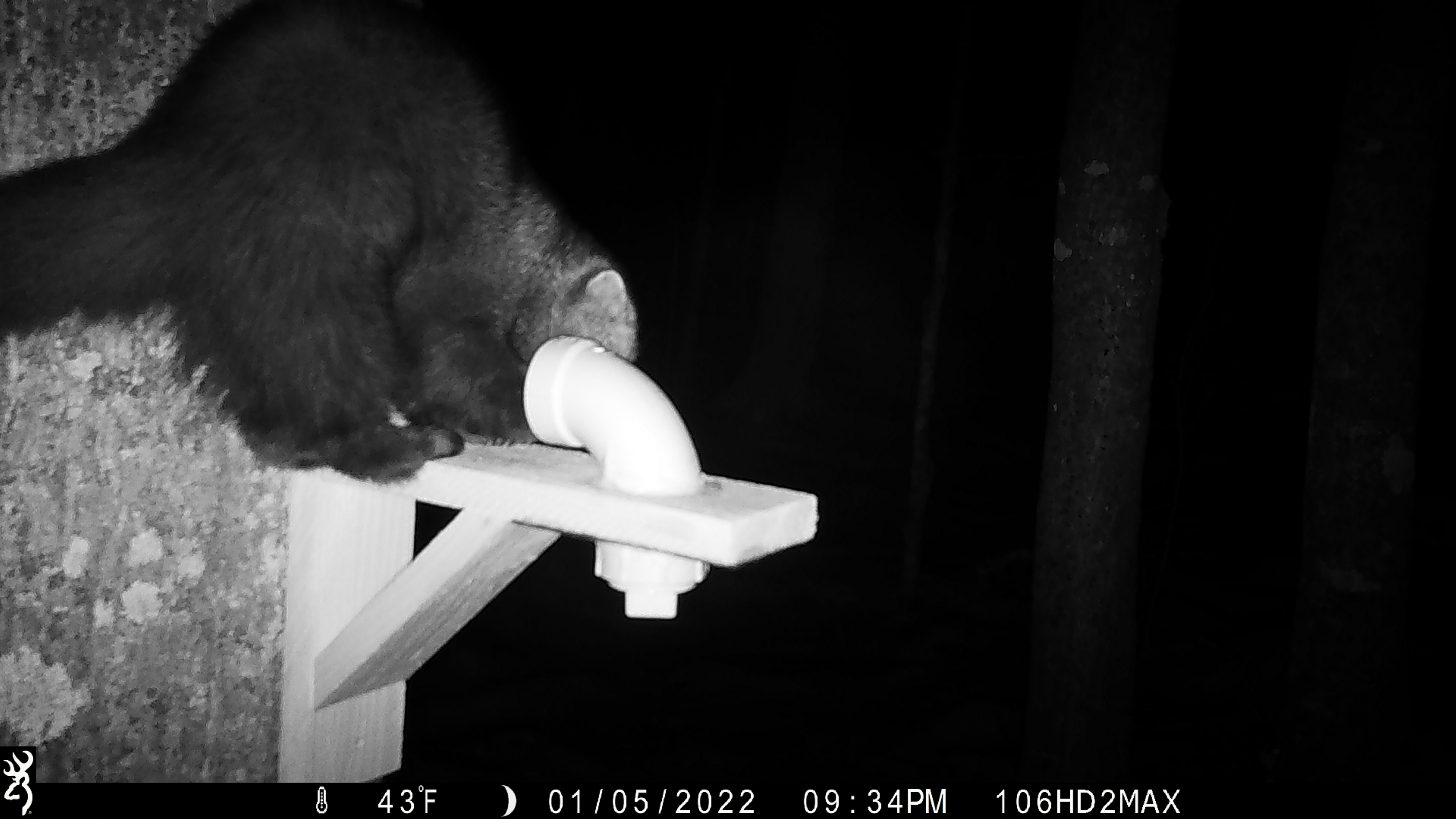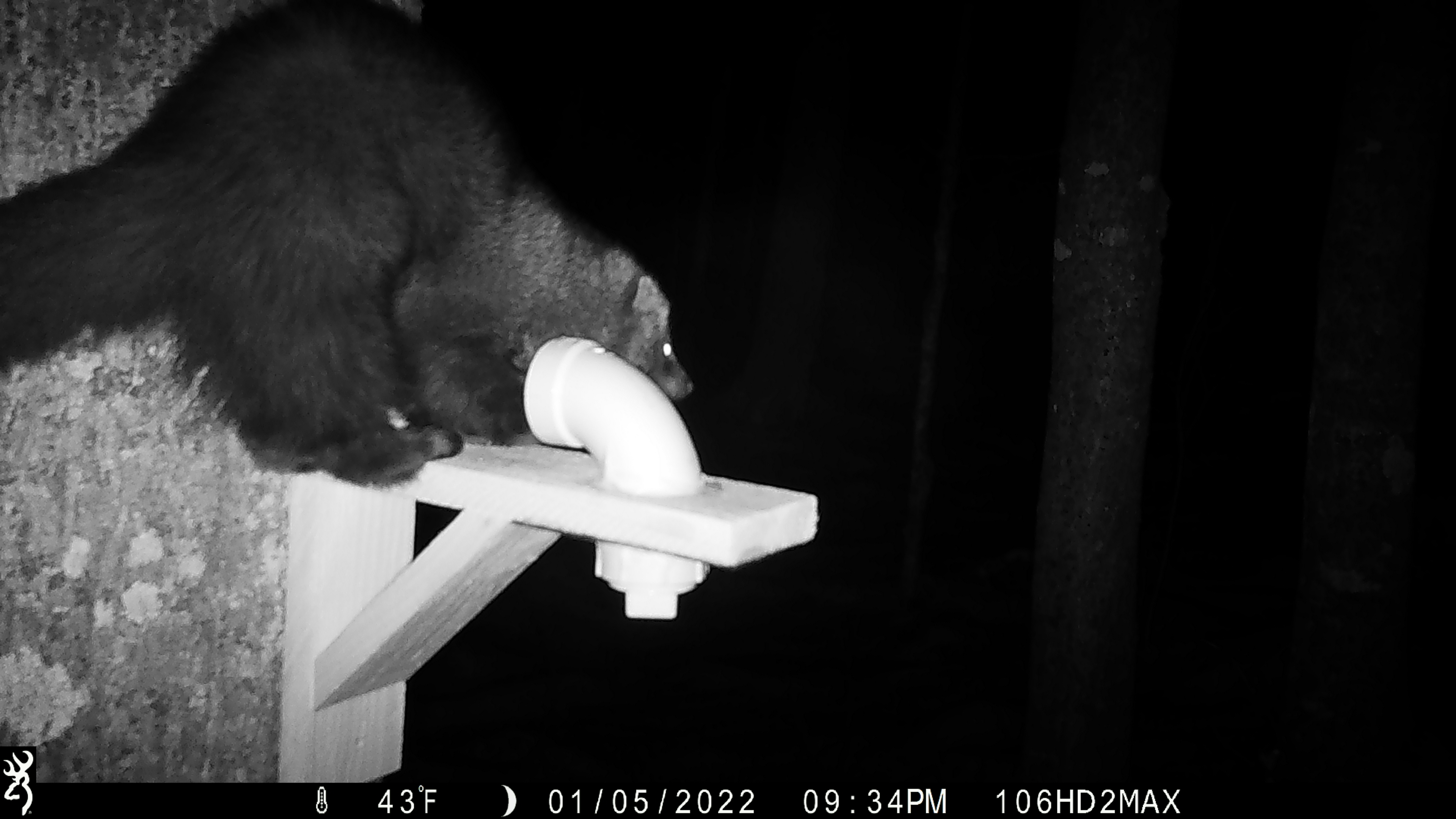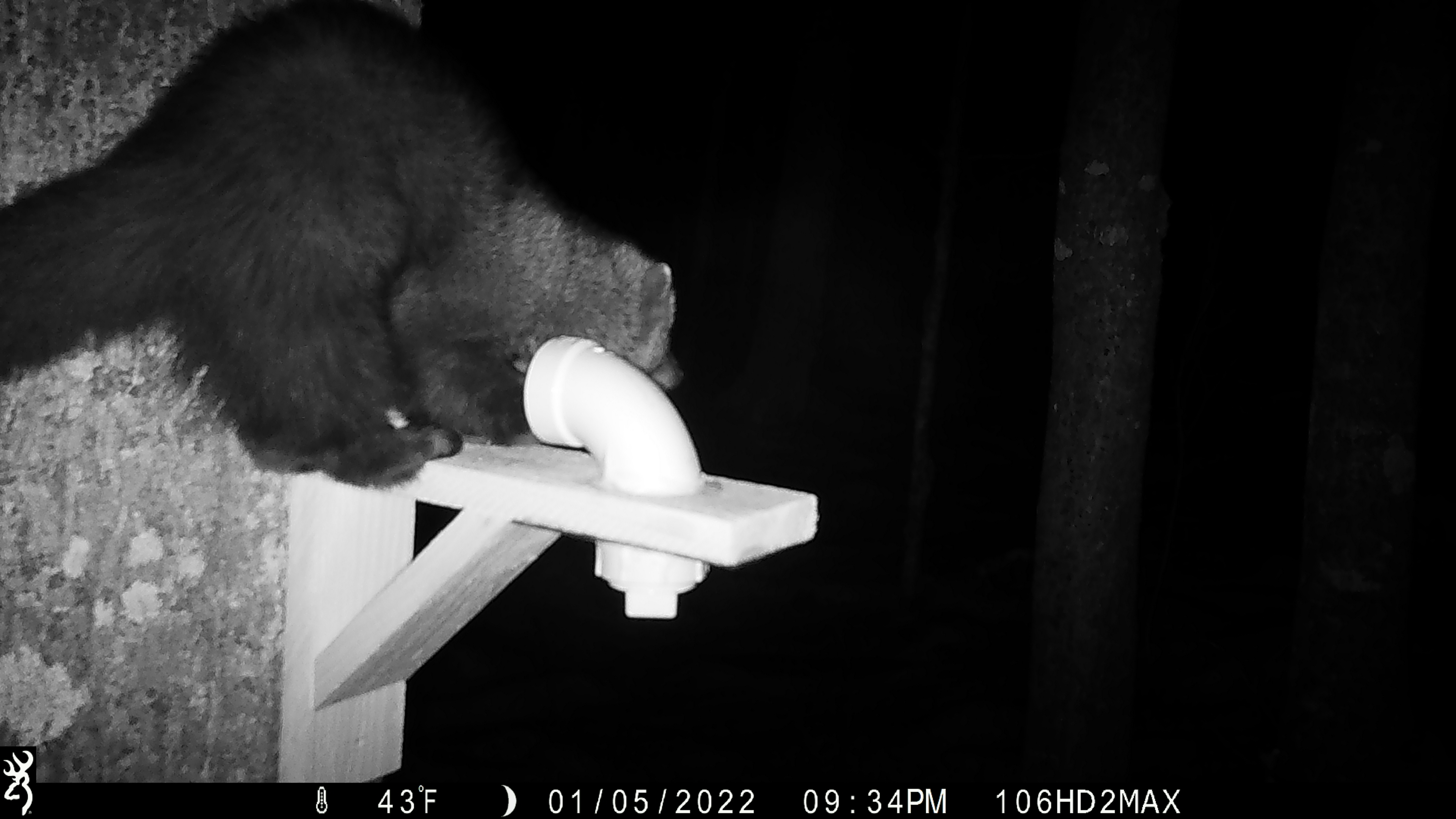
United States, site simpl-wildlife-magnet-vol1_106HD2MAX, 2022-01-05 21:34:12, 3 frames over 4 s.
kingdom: Animalia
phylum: Chordata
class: Mammalia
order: Carnivora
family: Mustelidae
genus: Pekania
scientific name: Pekania pennanti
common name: fisher